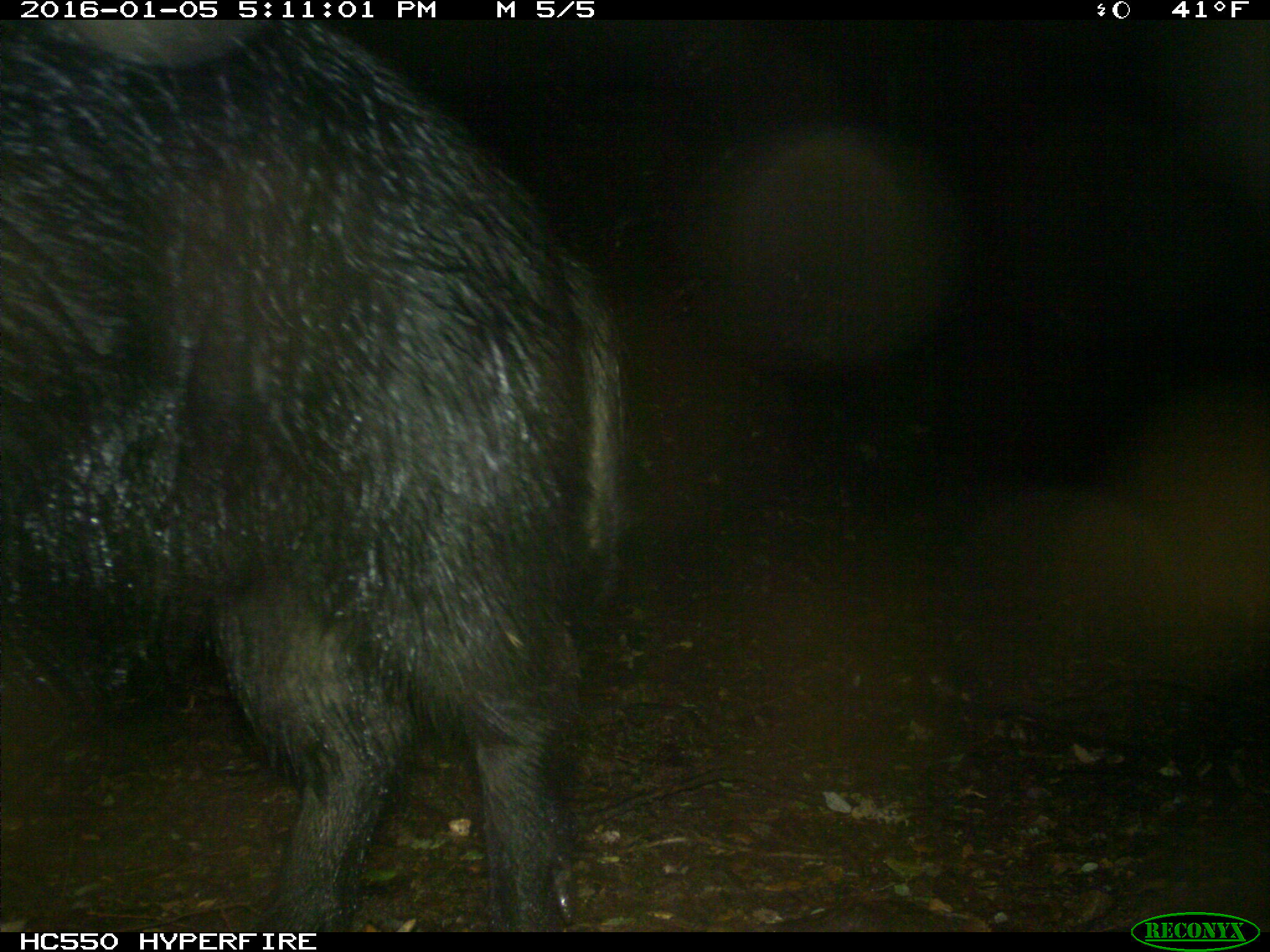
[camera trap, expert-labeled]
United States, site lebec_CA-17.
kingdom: Animalia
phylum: Chordata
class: Mammalia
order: Artiodactyla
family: Suidae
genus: Sus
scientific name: Sus scrofa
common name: wild boar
Sus scrofa (wild boar).